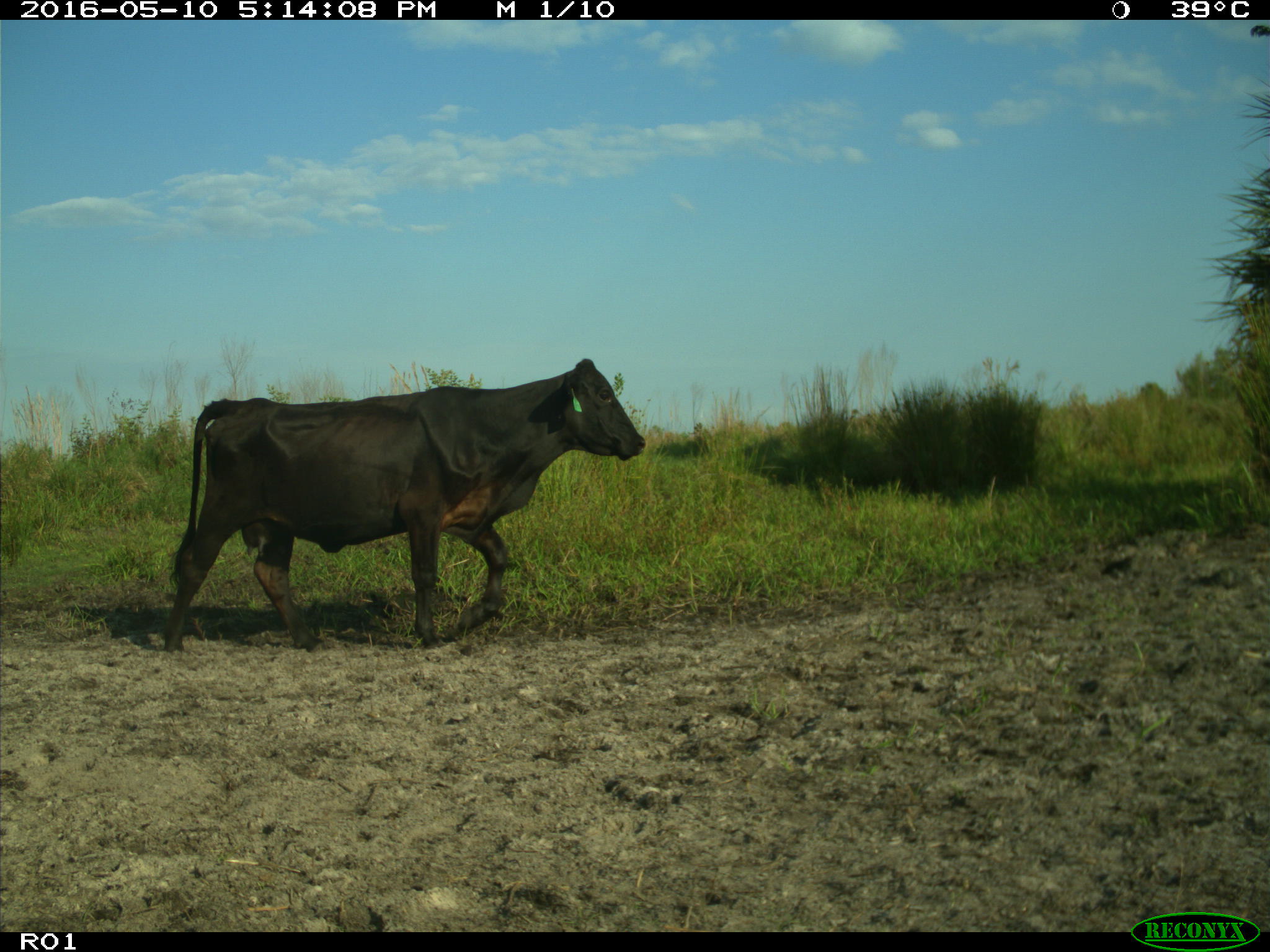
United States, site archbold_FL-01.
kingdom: Animalia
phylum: Chordata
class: Mammalia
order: Artiodactyla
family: Bovidae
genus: Bos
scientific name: Bos taurus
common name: domestic cow